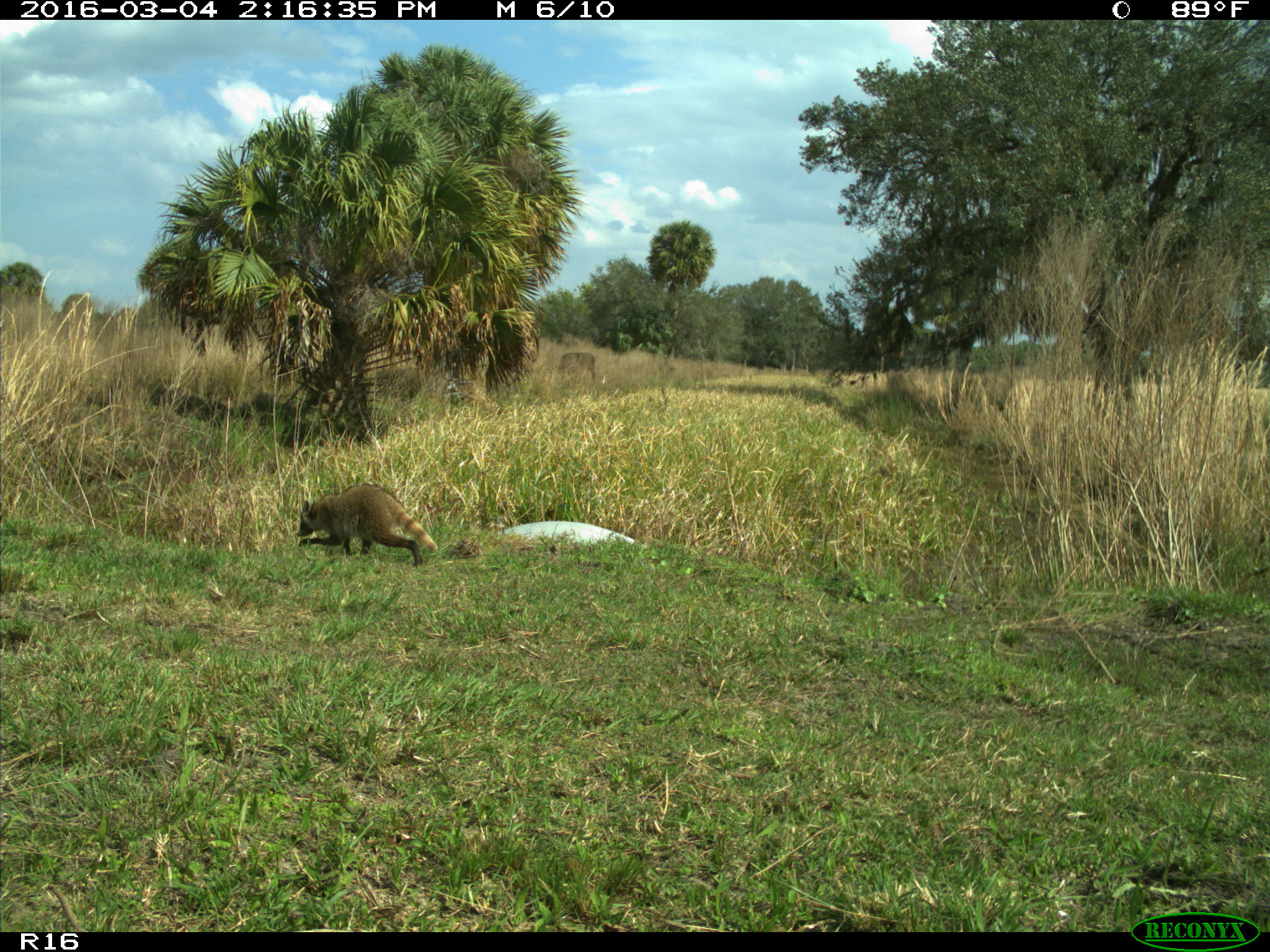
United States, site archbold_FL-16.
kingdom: Animalia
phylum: Chordata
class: Mammalia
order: Carnivora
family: Procyonidae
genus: Procyon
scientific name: Procyon lotor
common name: common raccoon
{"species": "Procyon lotor (common raccoon)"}